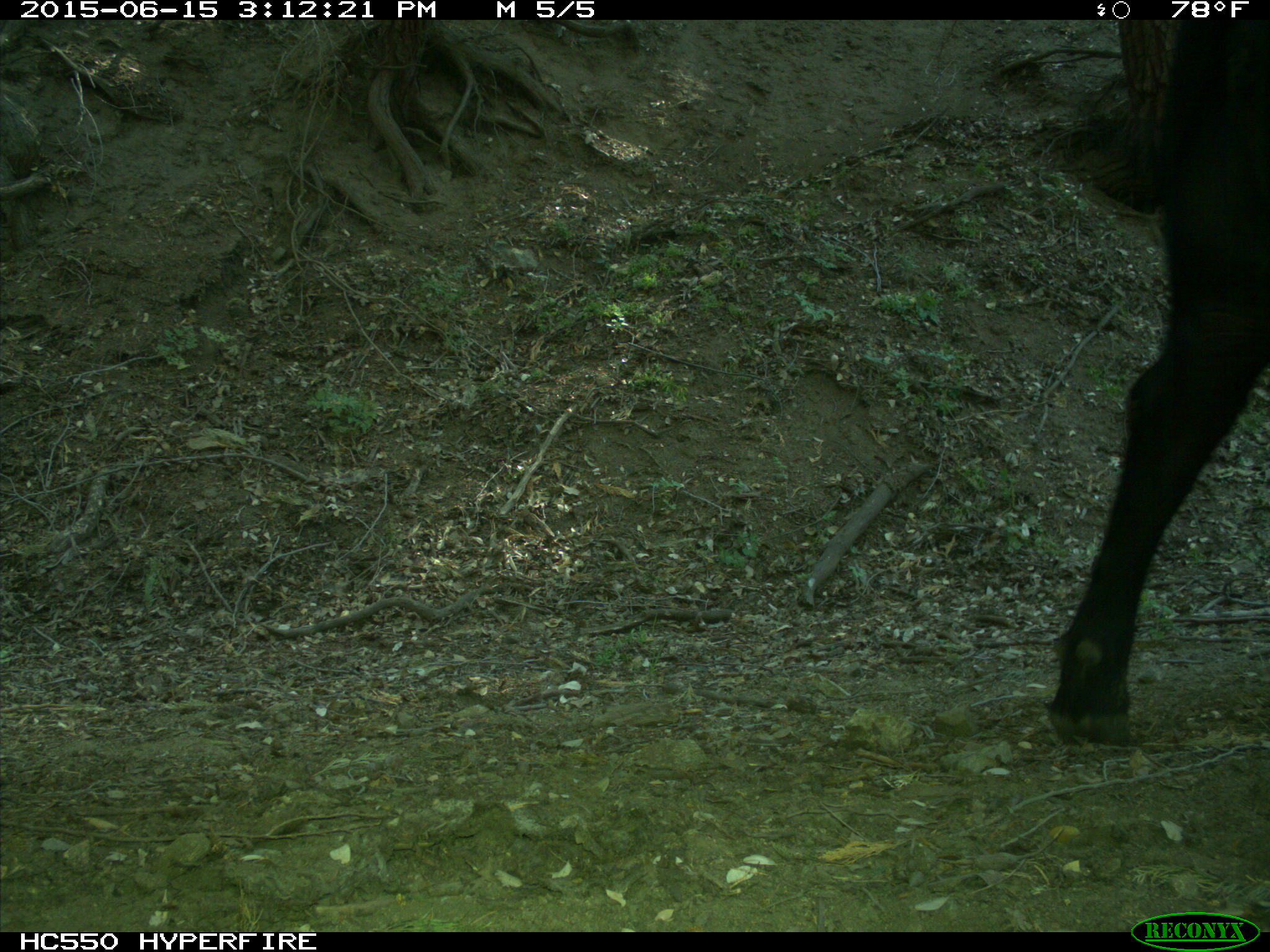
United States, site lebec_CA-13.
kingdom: Animalia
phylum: Chordata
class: Mammalia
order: Artiodactyla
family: Bovidae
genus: Bos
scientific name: Bos taurus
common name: domestic cow